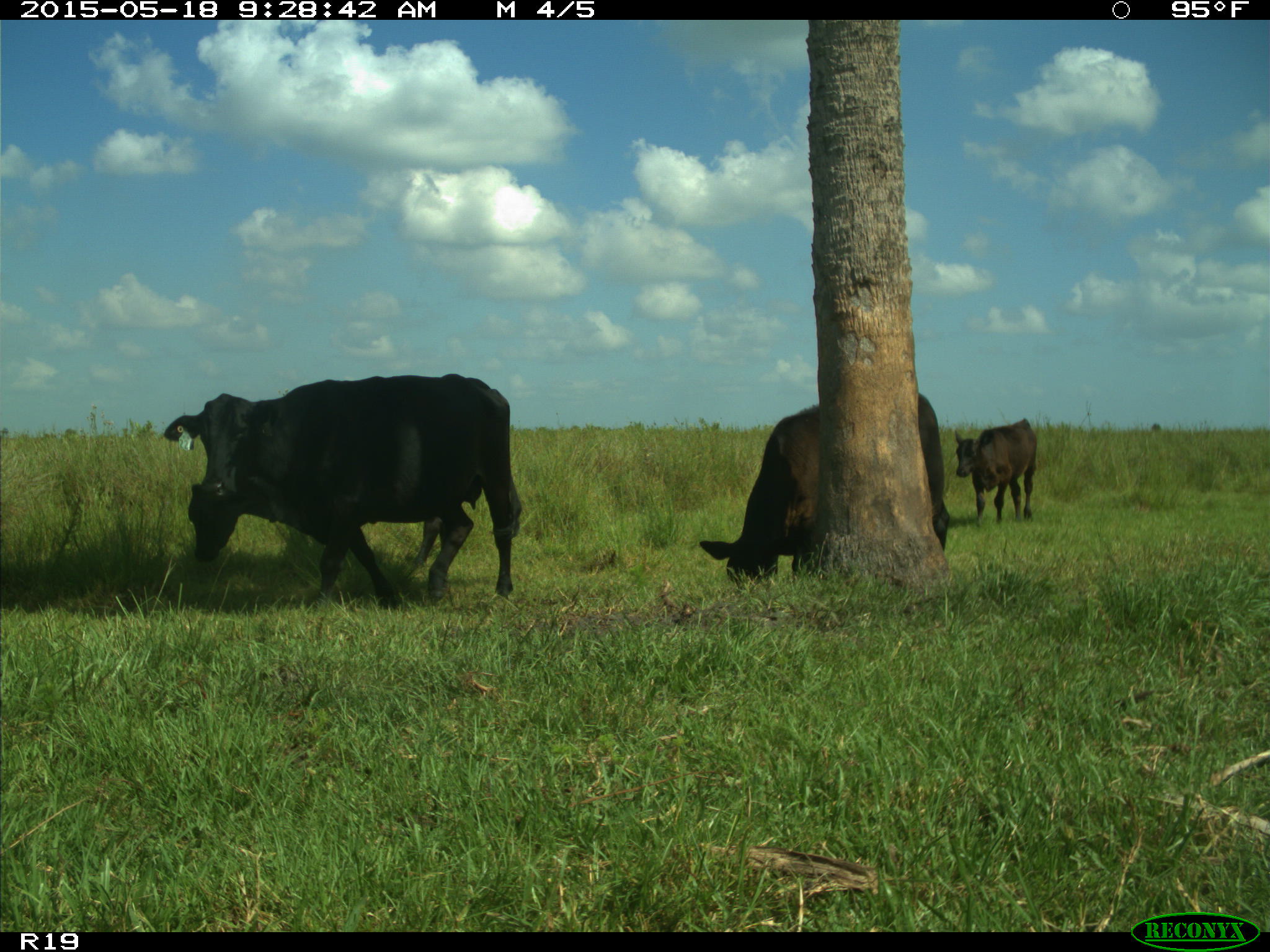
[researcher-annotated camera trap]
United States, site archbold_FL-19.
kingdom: Animalia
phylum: Chordata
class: Mammalia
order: Artiodactyla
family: Bovidae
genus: Bos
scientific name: Bos taurus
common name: domestic cow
Bos taurus (domestic cow).